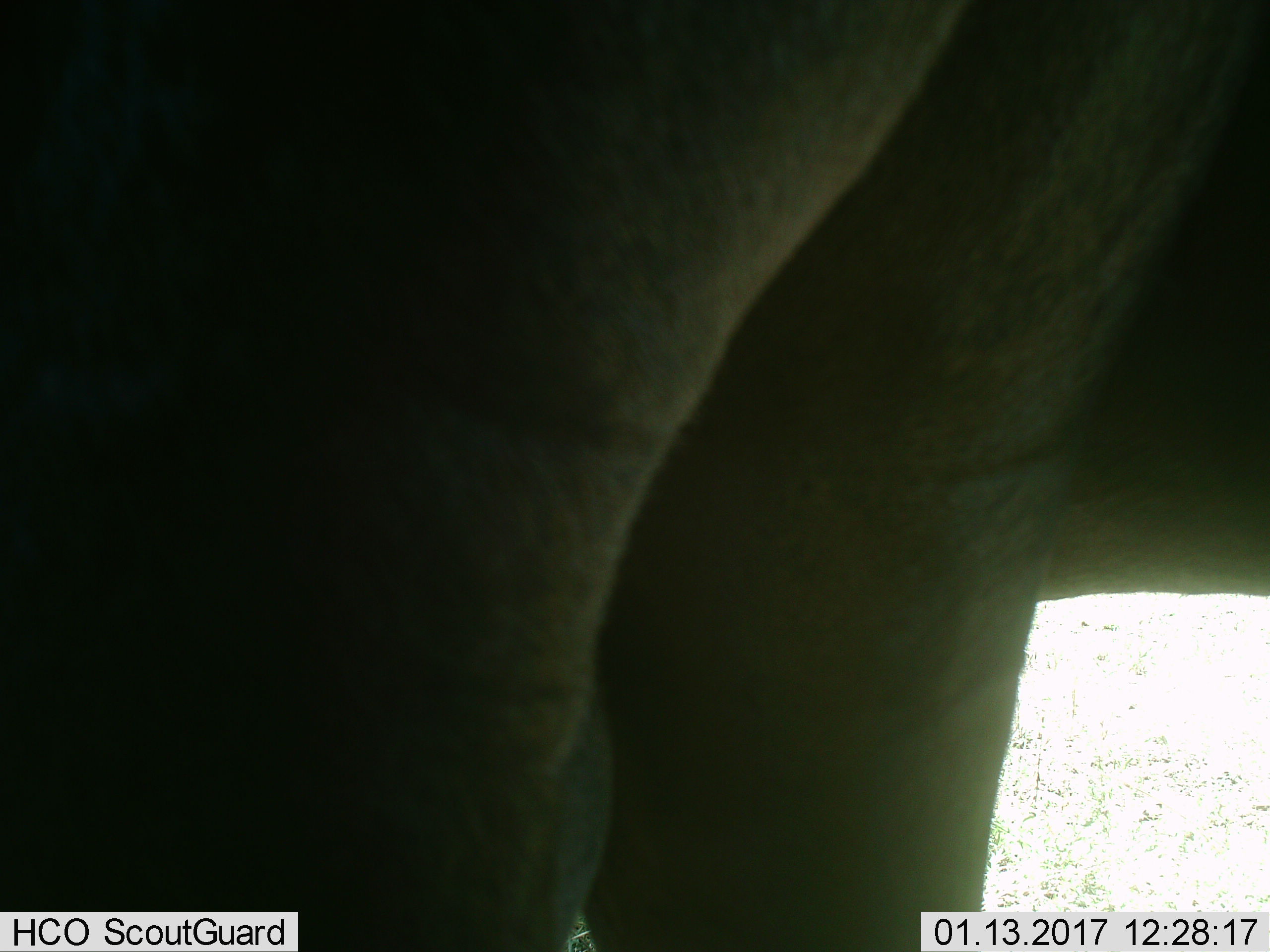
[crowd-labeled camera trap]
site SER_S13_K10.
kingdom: Animalia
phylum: Chordata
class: Mammalia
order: Artiodactyla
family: Bovidae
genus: Connochaetes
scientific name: Connochaetes taurinus taurinus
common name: blue wildebeest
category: wildebeestblue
Wildebeestblue (blue wildebeest) (Connochaetes taurinus taurinus), count 1. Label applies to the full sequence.